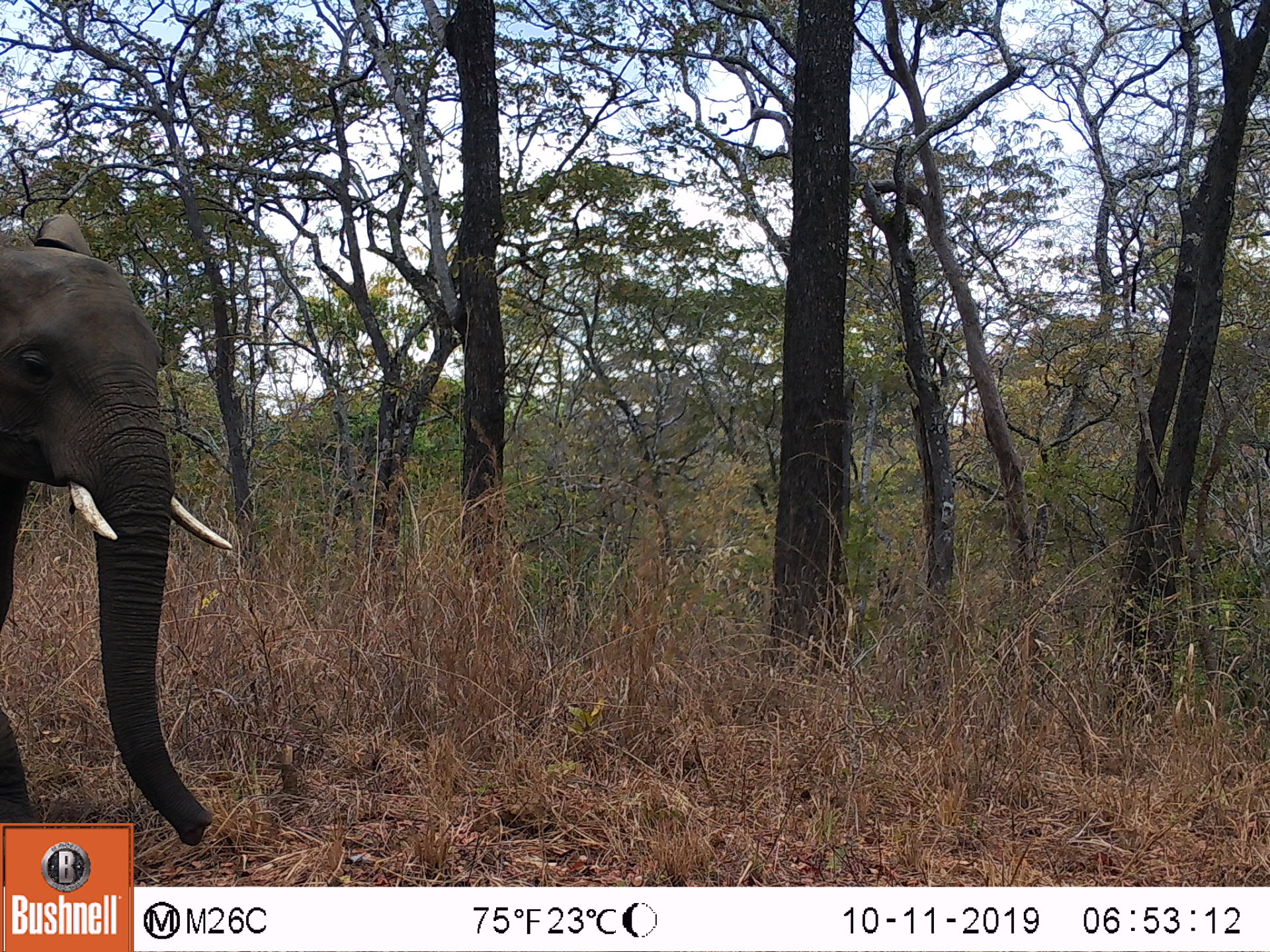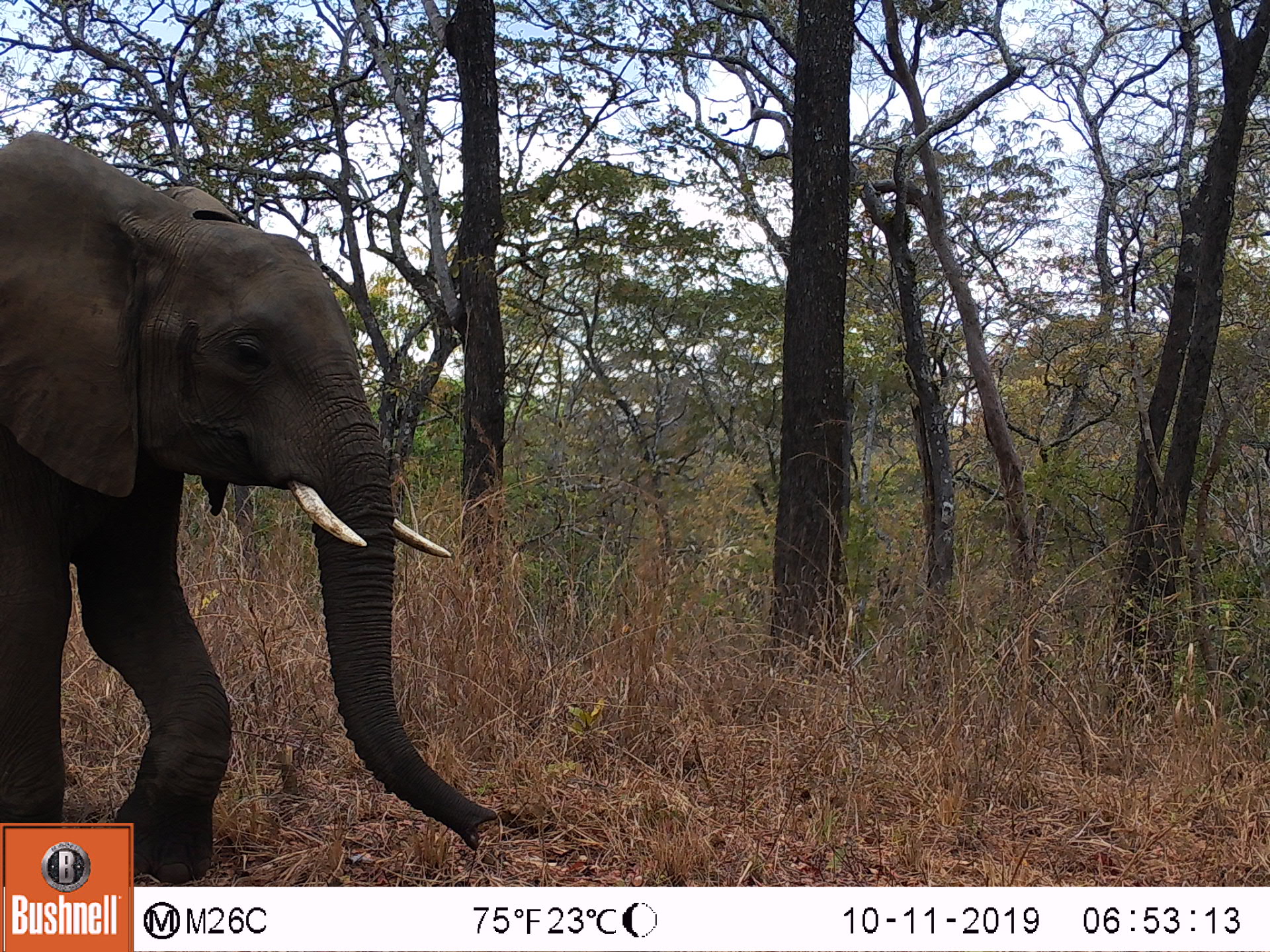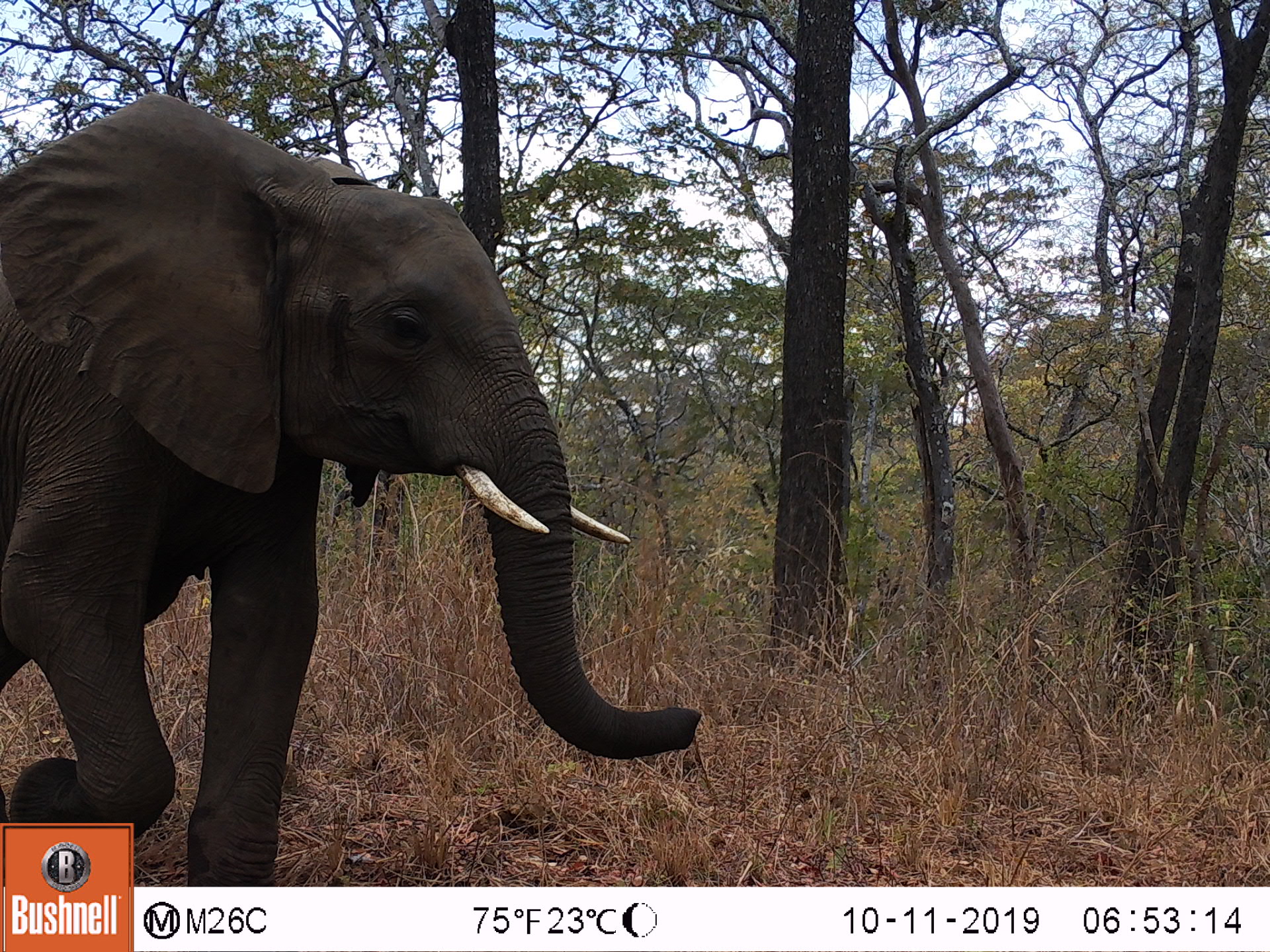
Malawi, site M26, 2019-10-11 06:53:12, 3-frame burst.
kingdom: Animalia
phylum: Chordata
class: Mammalia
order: Proboscidea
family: Elephantidae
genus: Loxodonta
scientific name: Loxodonta africana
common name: african savanna elephant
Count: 1.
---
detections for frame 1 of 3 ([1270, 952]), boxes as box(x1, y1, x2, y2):
african savanna elephant: box(0, 220, 229, 819)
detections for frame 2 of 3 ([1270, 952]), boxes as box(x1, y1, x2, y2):
african savanna elephant: box(0, 133, 489, 819)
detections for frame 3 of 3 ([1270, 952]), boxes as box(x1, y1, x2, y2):
african savanna elephant: box(0, 101, 700, 818)